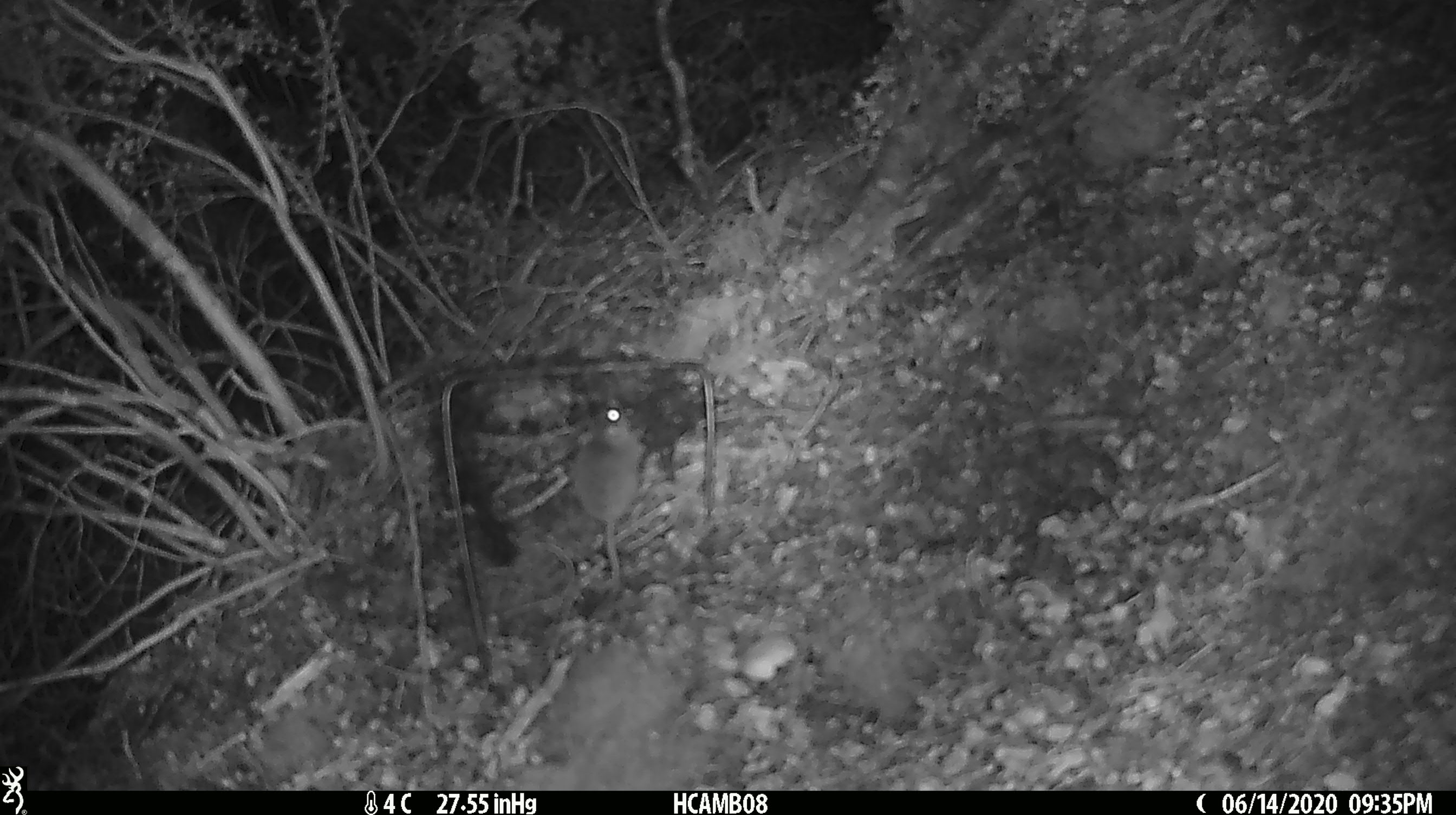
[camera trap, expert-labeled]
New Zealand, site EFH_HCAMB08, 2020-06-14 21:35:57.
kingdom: Animalia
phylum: Chordata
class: Mammalia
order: Rodentia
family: Muridae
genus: Mus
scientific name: Mus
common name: mouse